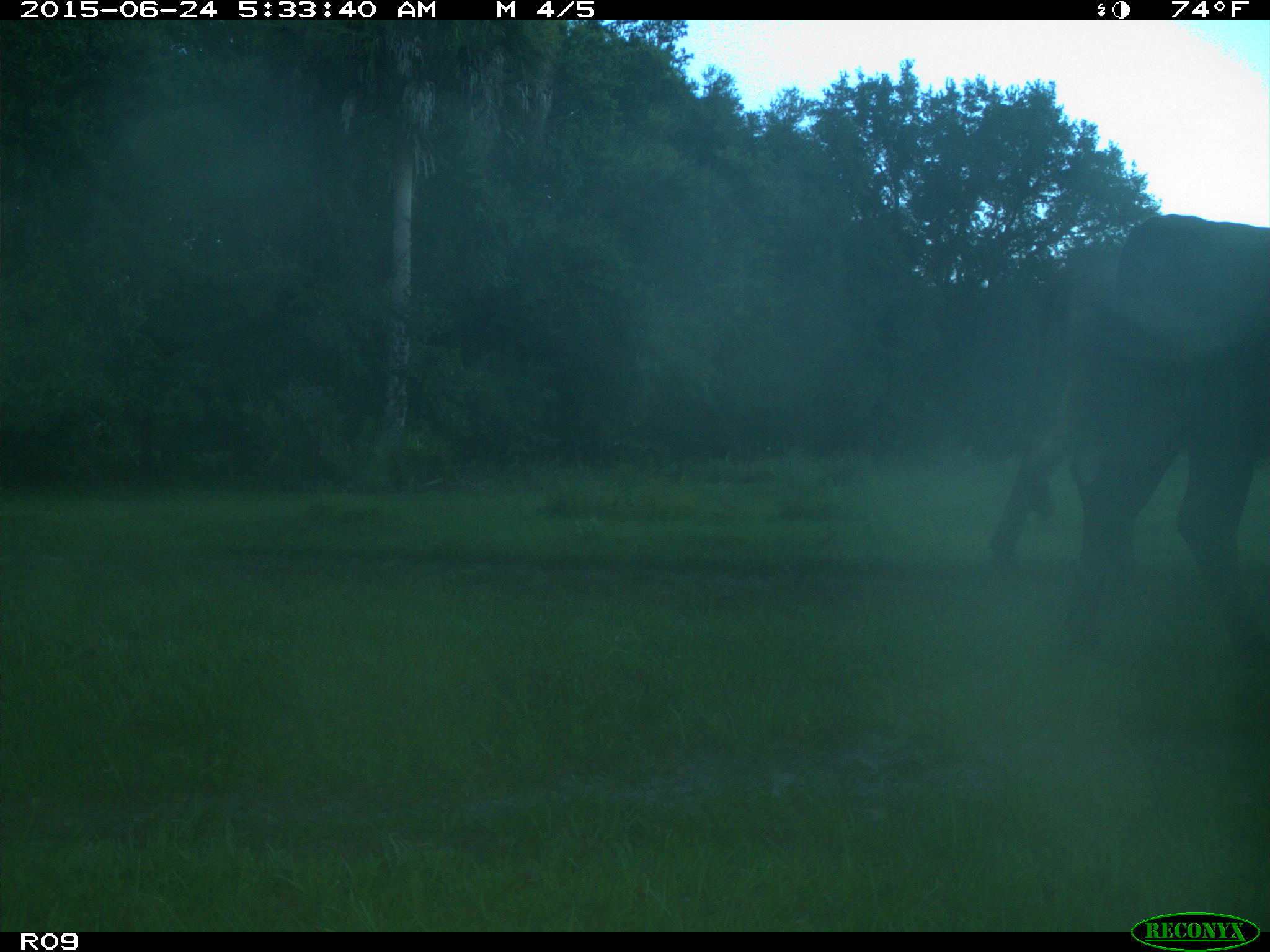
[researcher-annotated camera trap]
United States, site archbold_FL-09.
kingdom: Animalia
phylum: Chordata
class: Mammalia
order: Artiodactyla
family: Bovidae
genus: Bos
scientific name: Bos taurus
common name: domestic cow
Bos taurus (domestic cow).